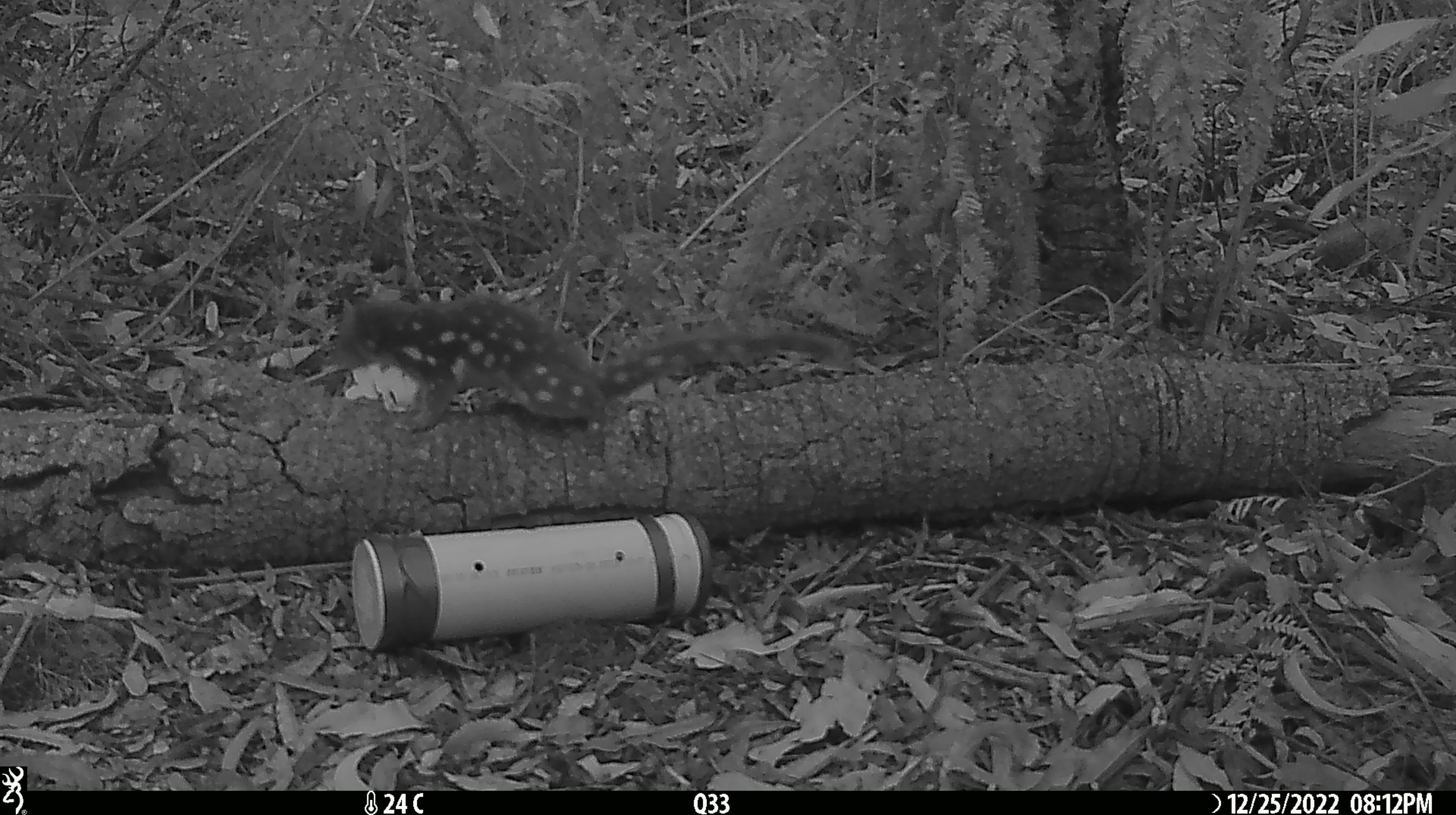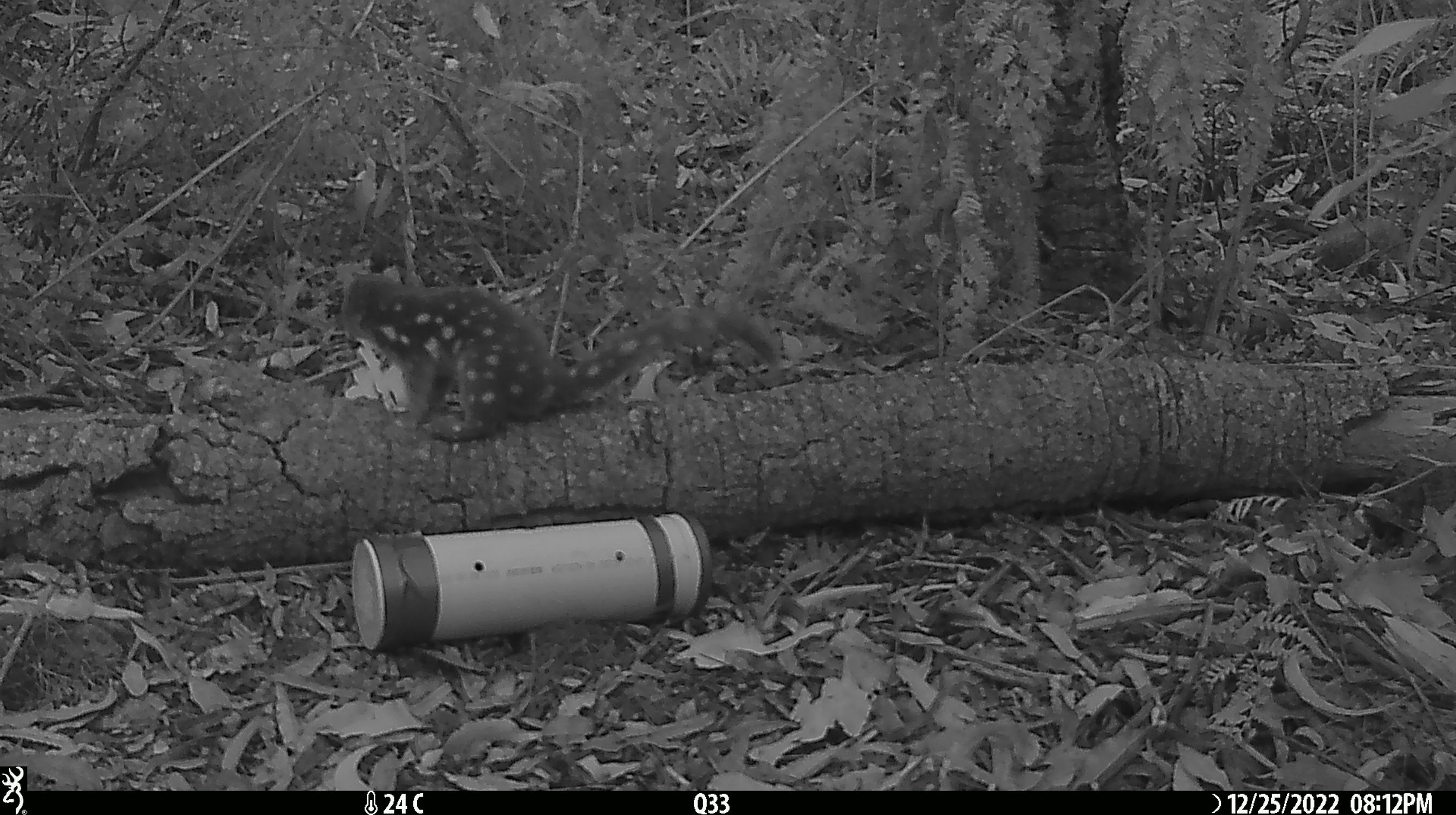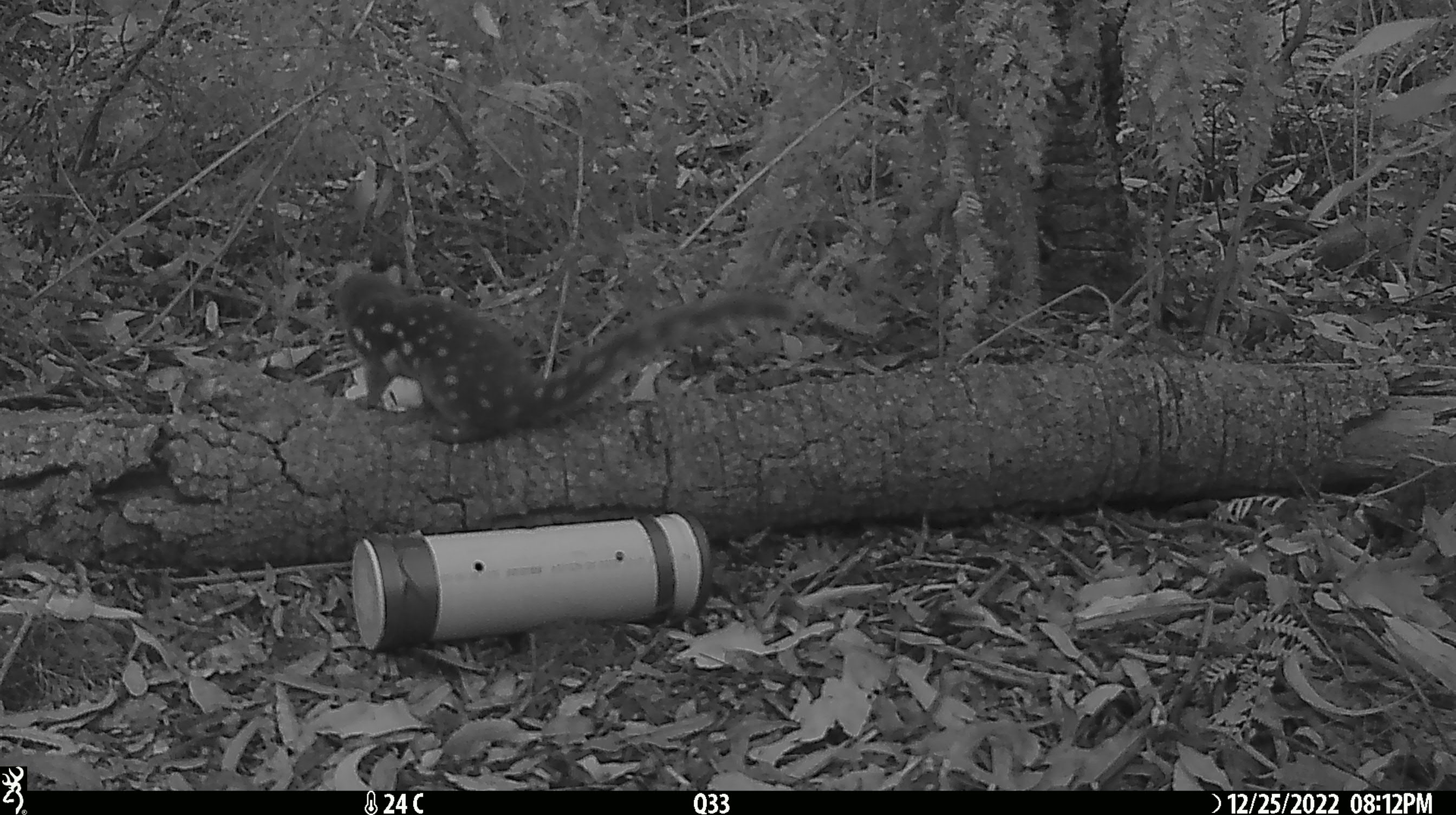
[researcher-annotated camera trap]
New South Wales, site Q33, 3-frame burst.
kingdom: Animalia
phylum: Chordata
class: Mammalia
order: Dasyuromorphia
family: Dasyuridae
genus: Dasyurus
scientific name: Dasyurus maculatus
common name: spotted-tailed quoll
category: quoll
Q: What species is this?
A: Quoll (spotted-tailed quoll) (Dasyurus maculatus).